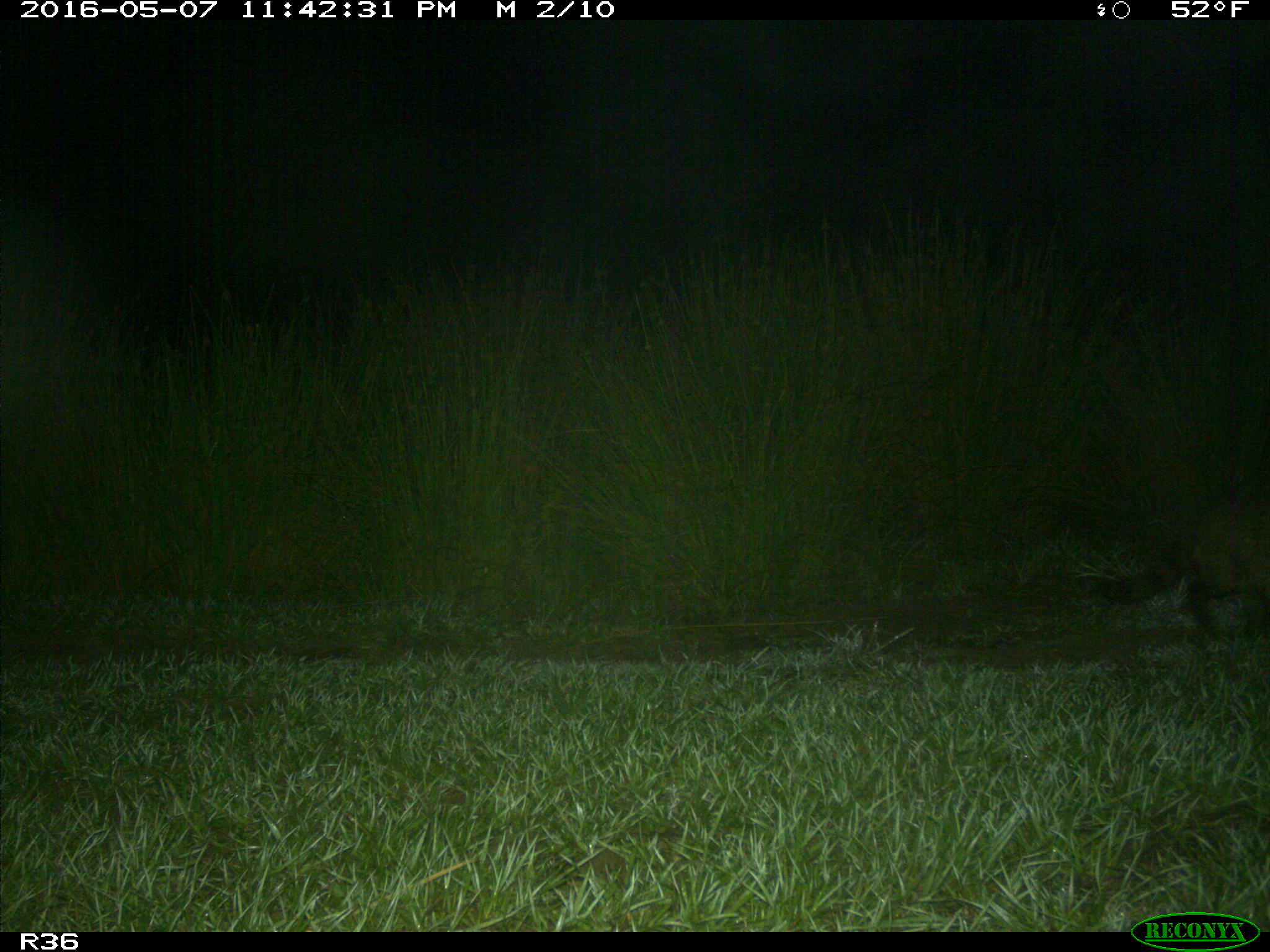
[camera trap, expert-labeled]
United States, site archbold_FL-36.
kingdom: Animalia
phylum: Chordata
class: Mammalia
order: Carnivora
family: Procyonidae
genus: Procyon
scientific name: Procyon lotor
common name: common raccoon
Procyon lotor (common raccoon).